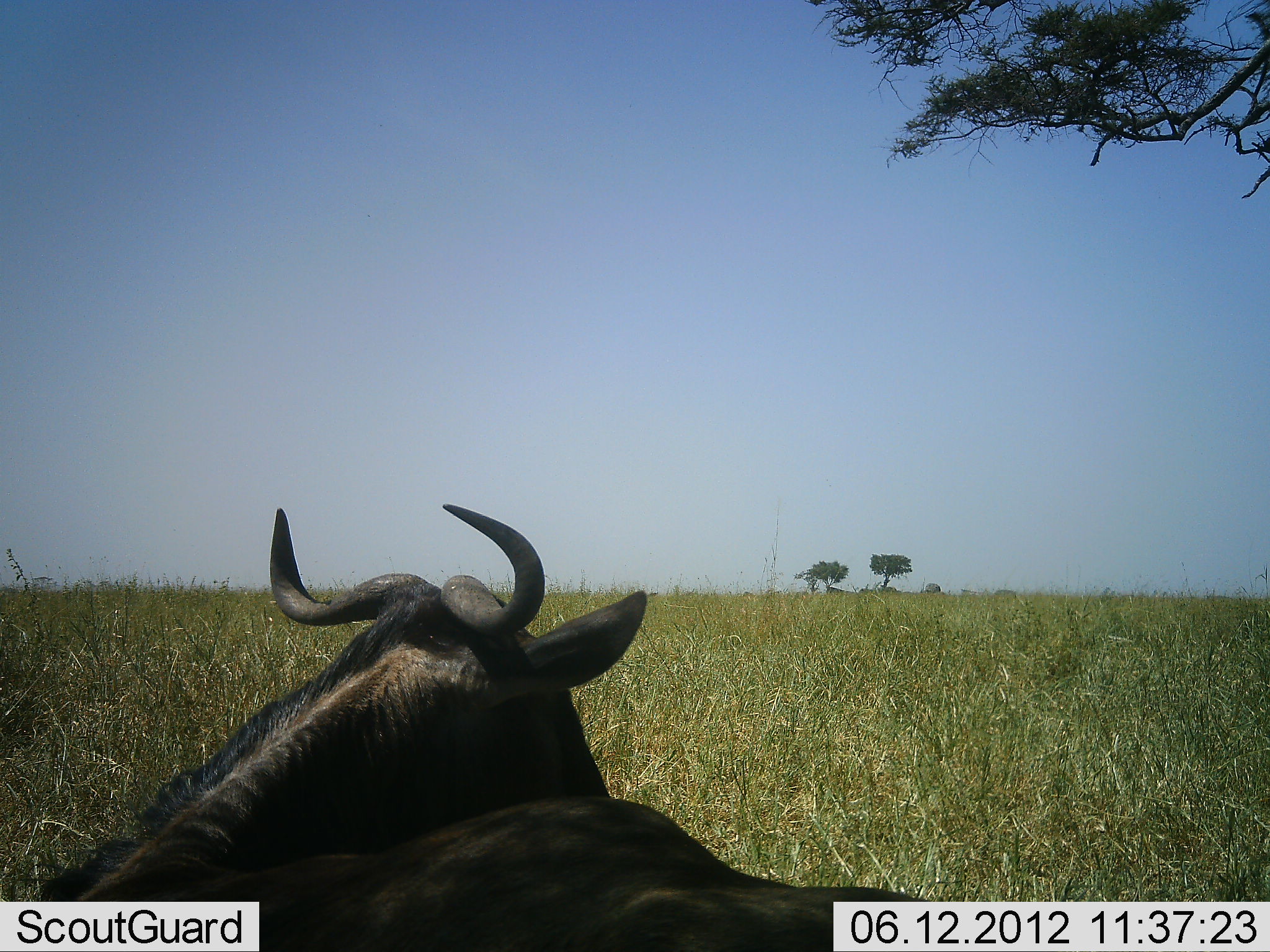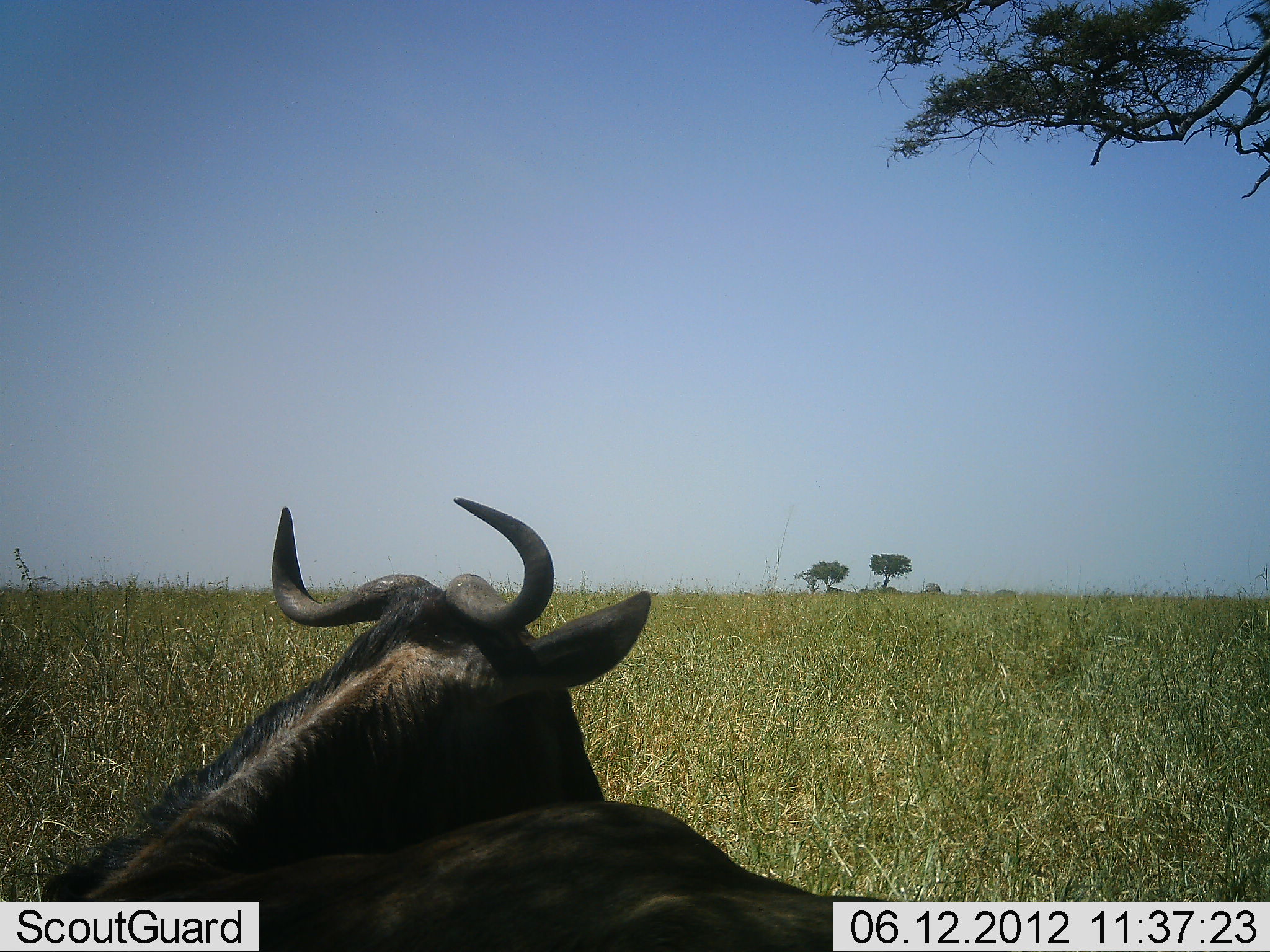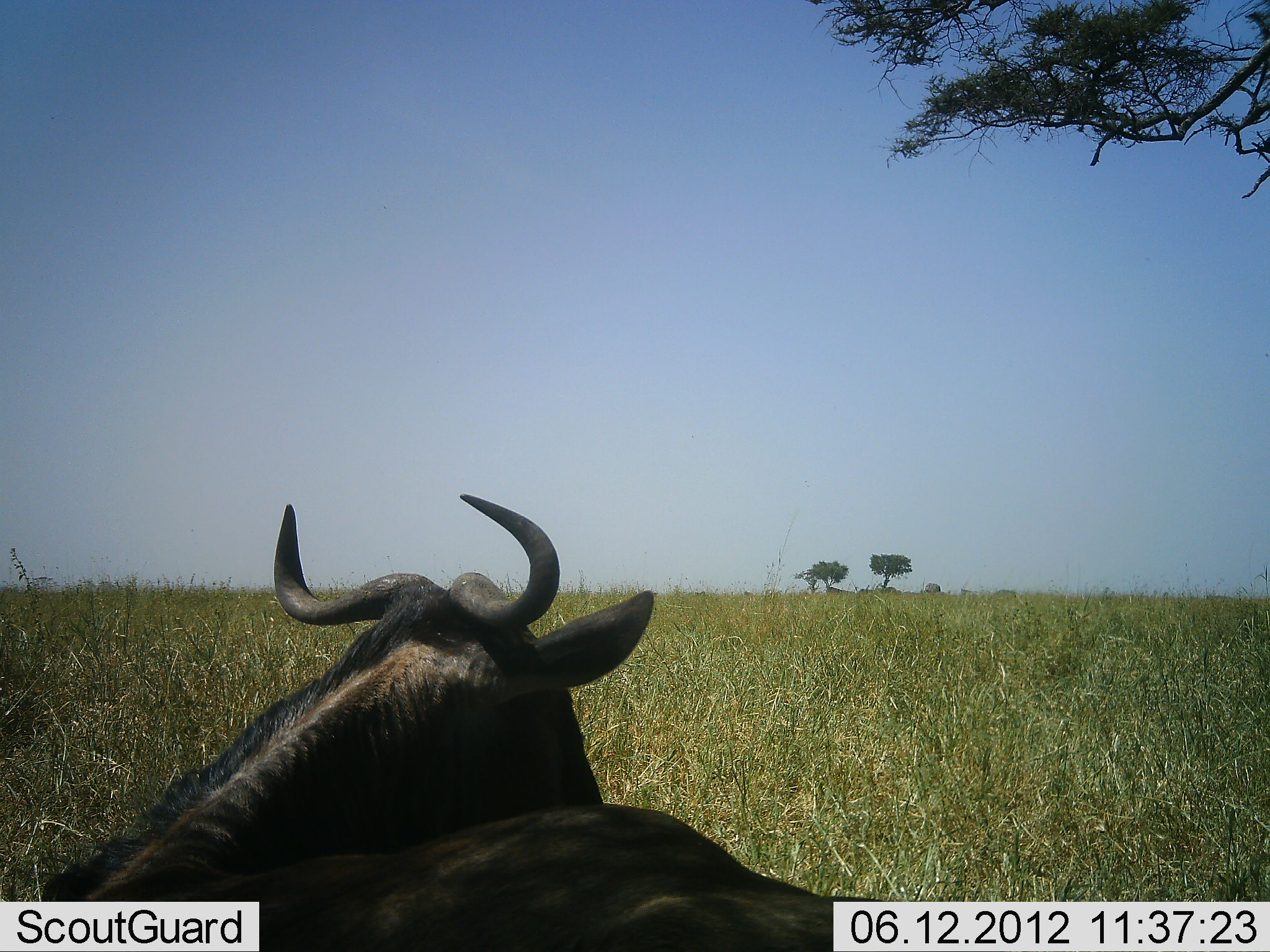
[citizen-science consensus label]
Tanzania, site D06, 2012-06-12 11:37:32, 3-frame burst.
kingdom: Animalia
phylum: Chordata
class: Mammalia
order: Artiodactyla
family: Bovidae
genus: Connochaetes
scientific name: Connochaetes taurinus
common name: blue wildebeest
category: wildebeest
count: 2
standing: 30%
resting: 90%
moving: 0%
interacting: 0%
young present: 0%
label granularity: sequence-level